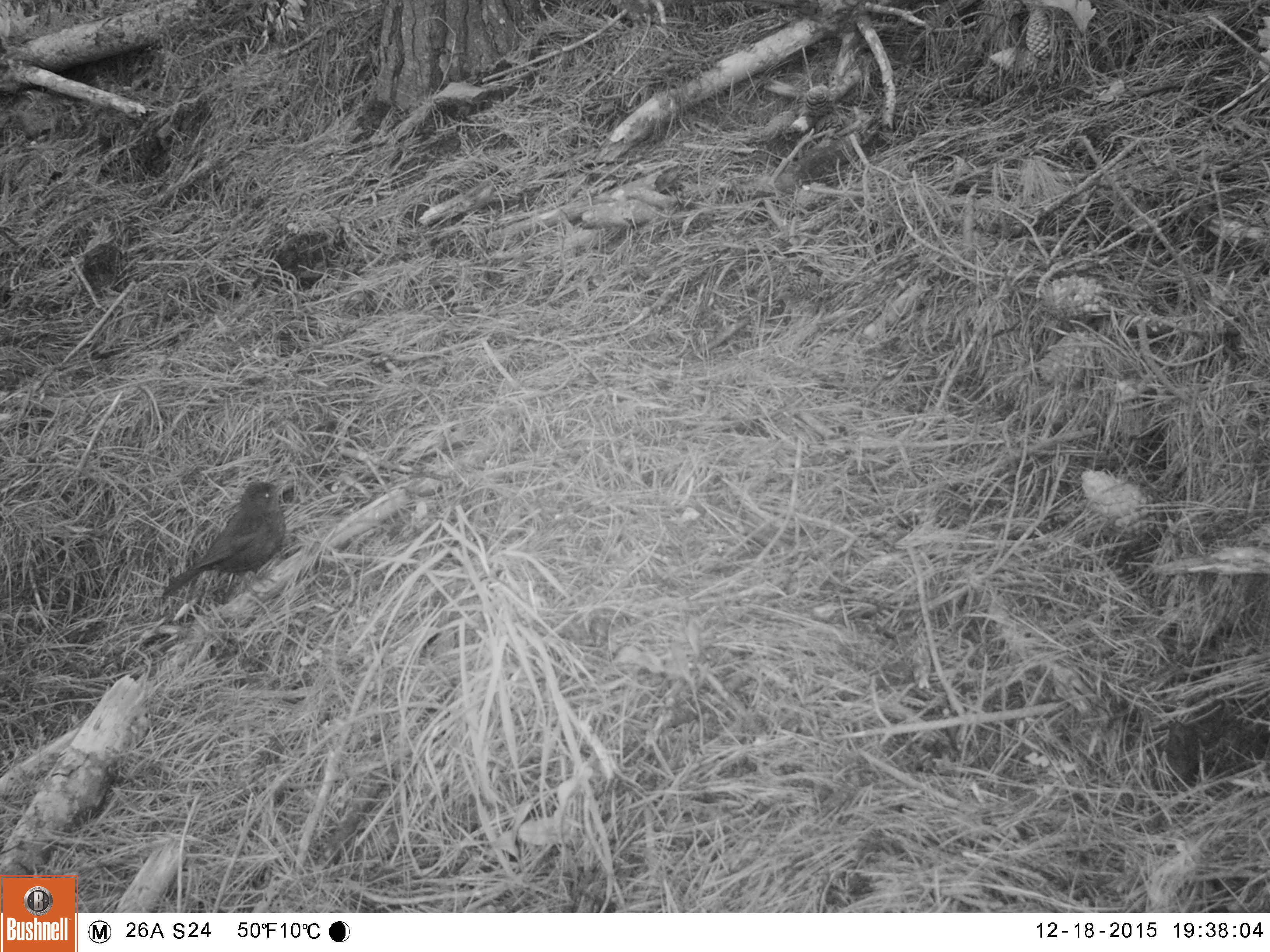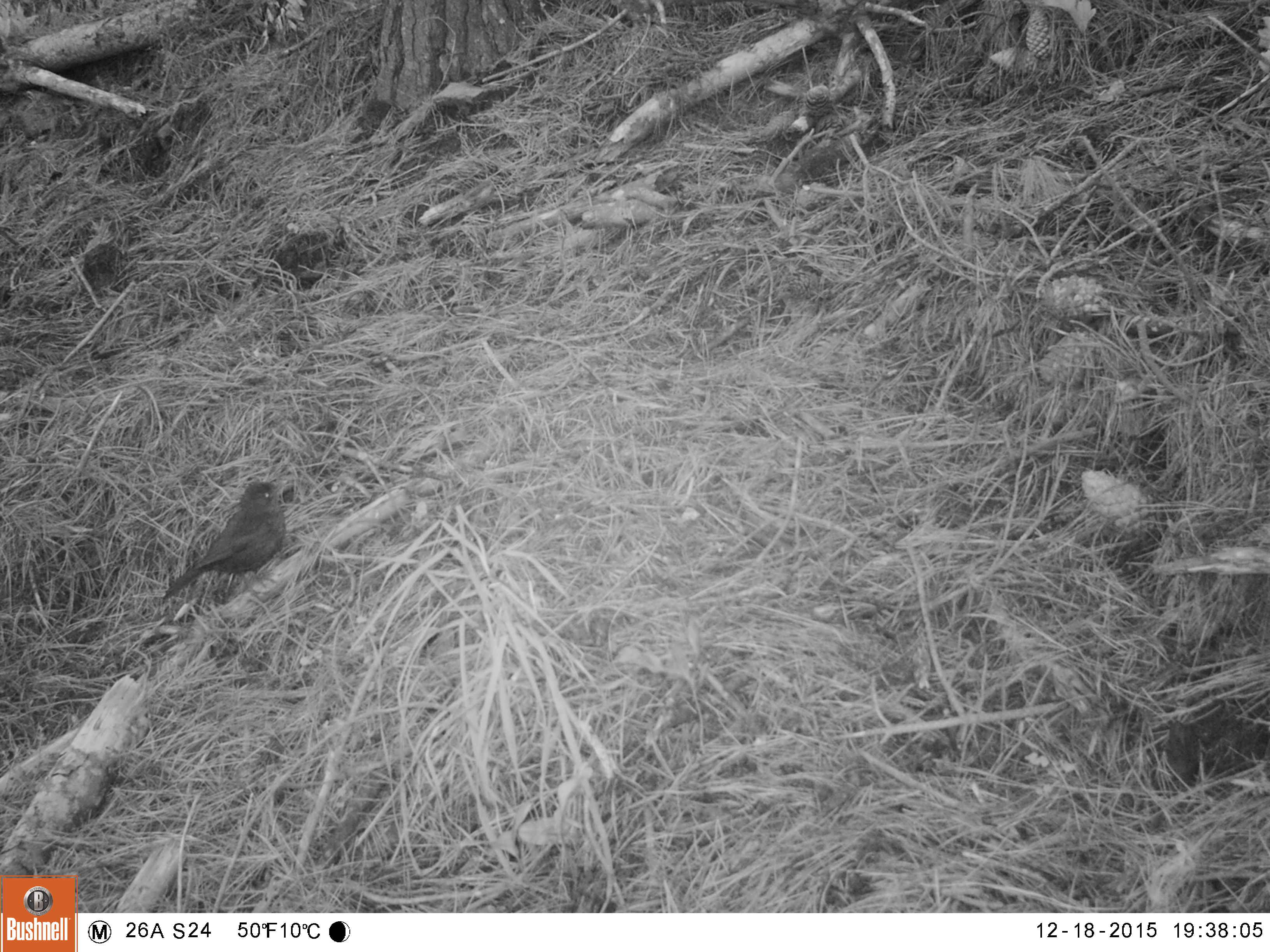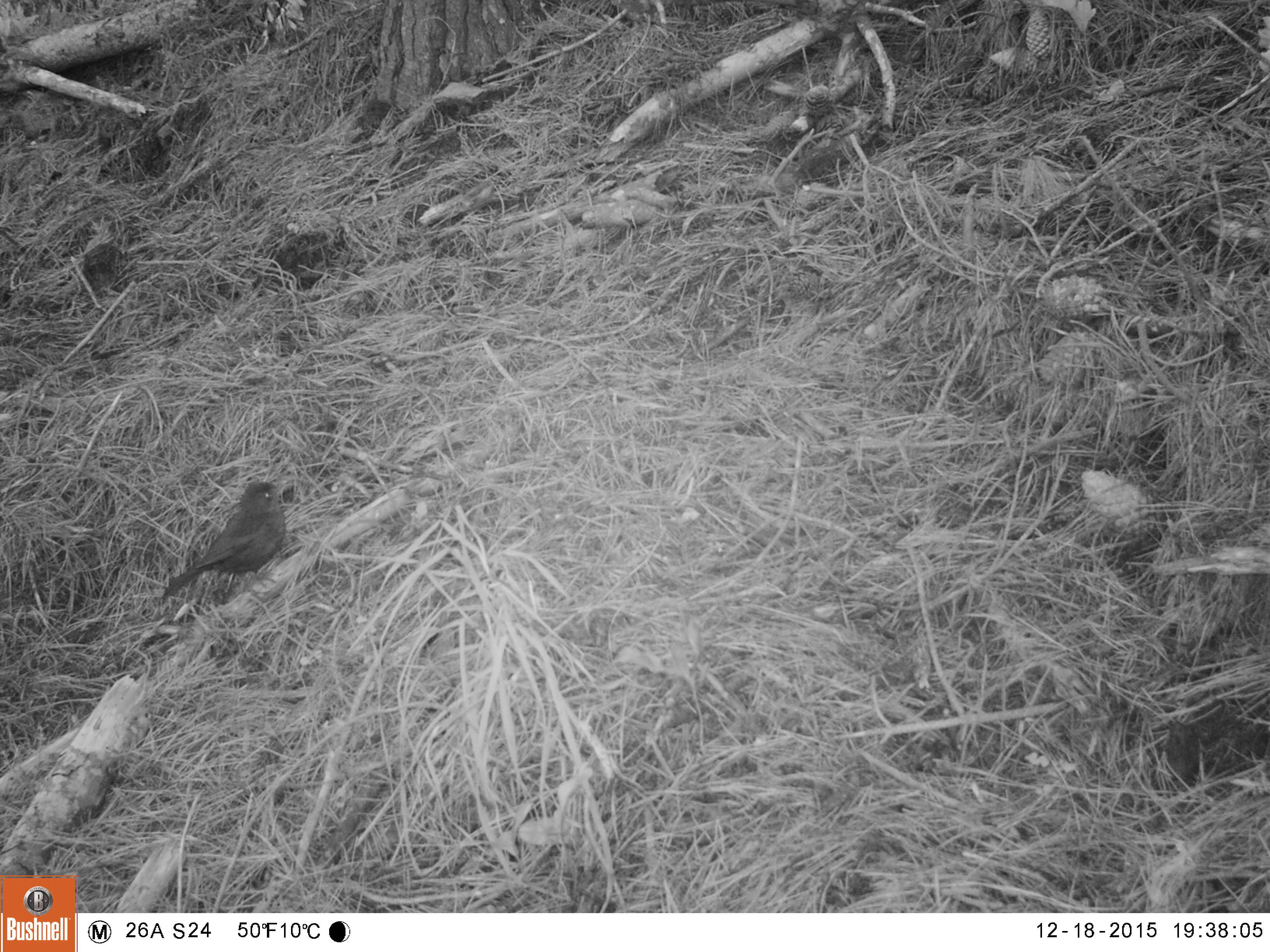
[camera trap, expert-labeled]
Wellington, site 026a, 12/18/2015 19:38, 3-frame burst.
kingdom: Animalia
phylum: Chordata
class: Aves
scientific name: Aves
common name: bird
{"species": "bird (Aves)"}